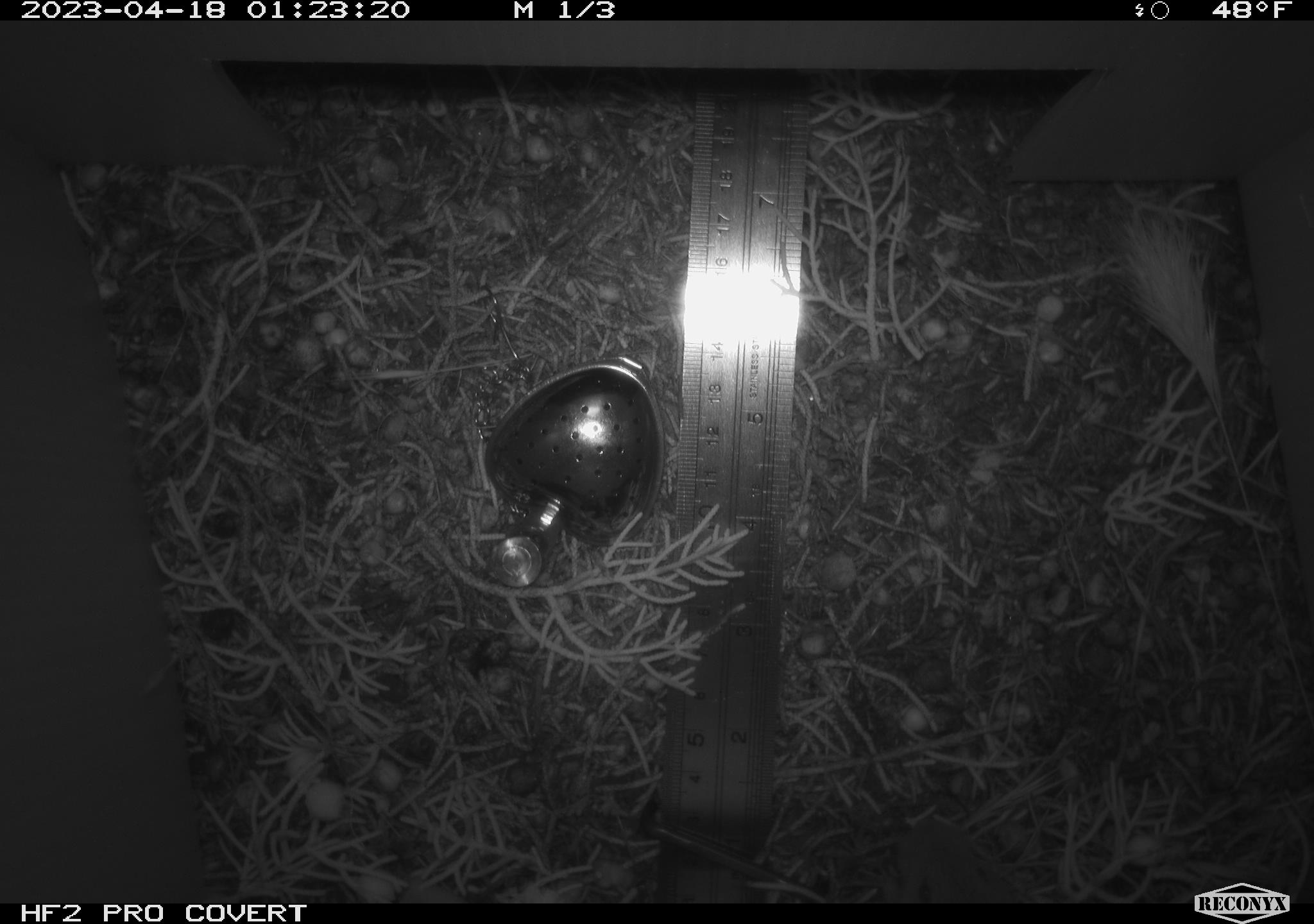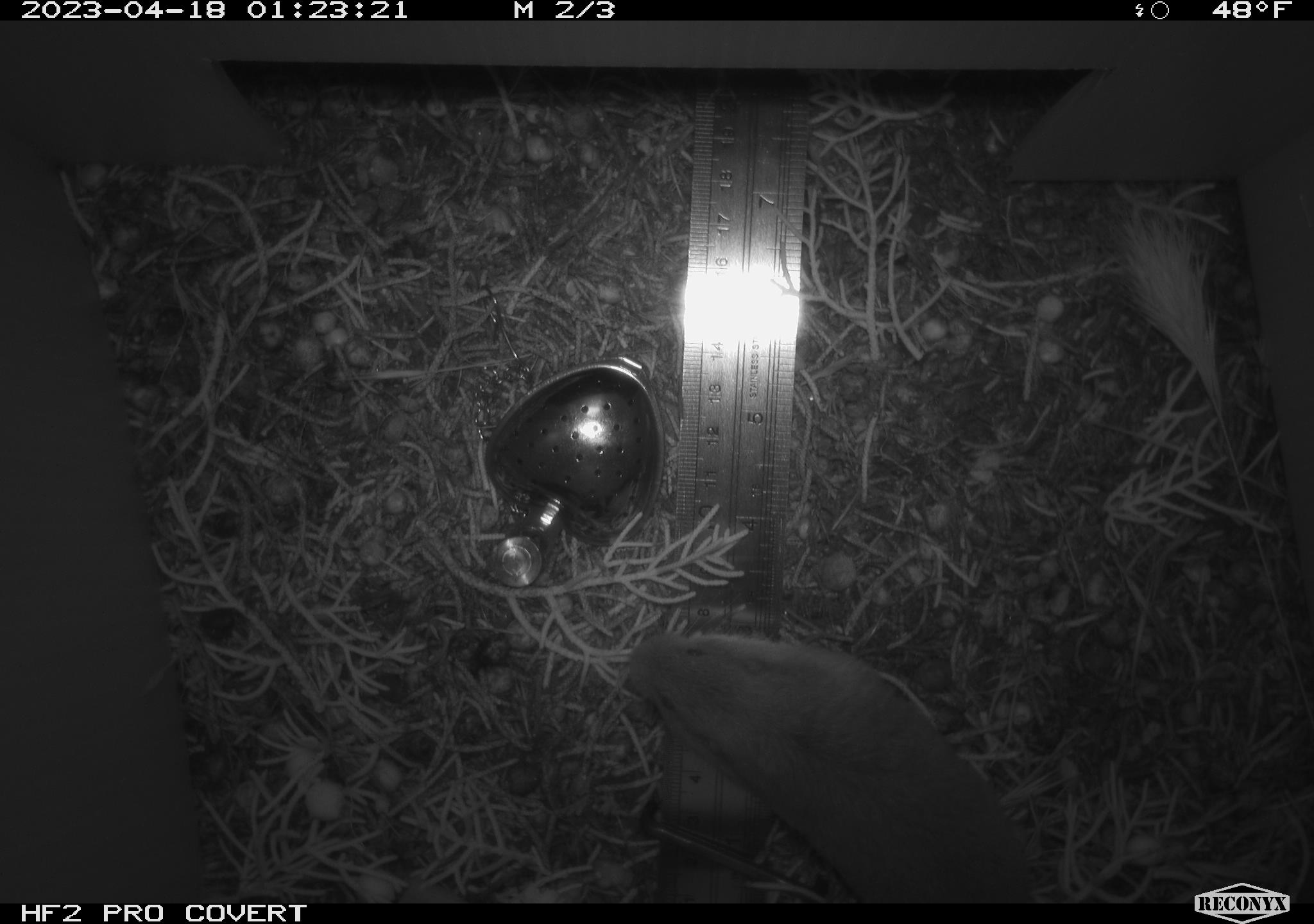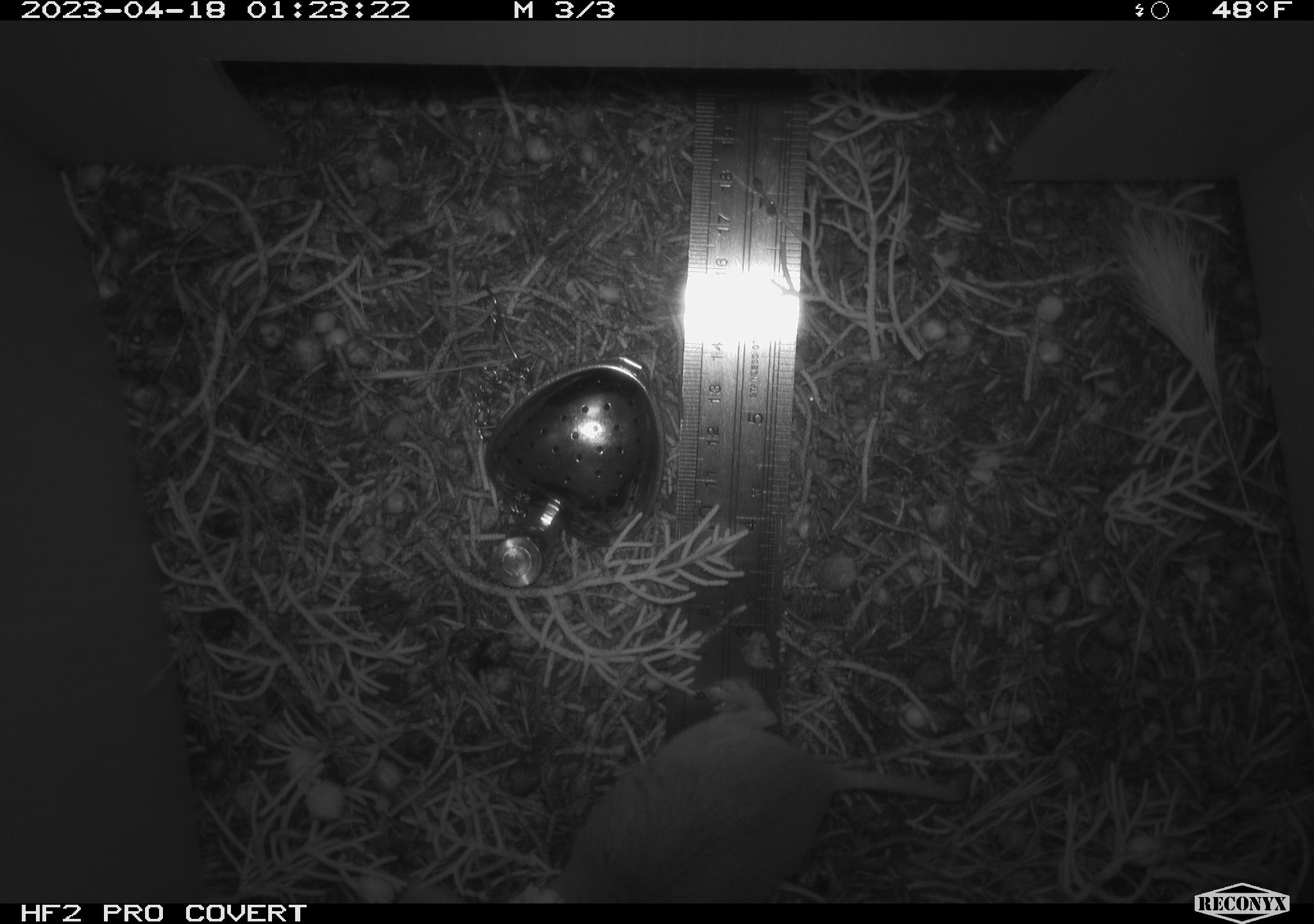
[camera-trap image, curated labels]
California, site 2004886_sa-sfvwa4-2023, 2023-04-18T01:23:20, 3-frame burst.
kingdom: Animalia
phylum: Chordata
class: Mammalia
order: Rodentia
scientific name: Rodentia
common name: mouse species